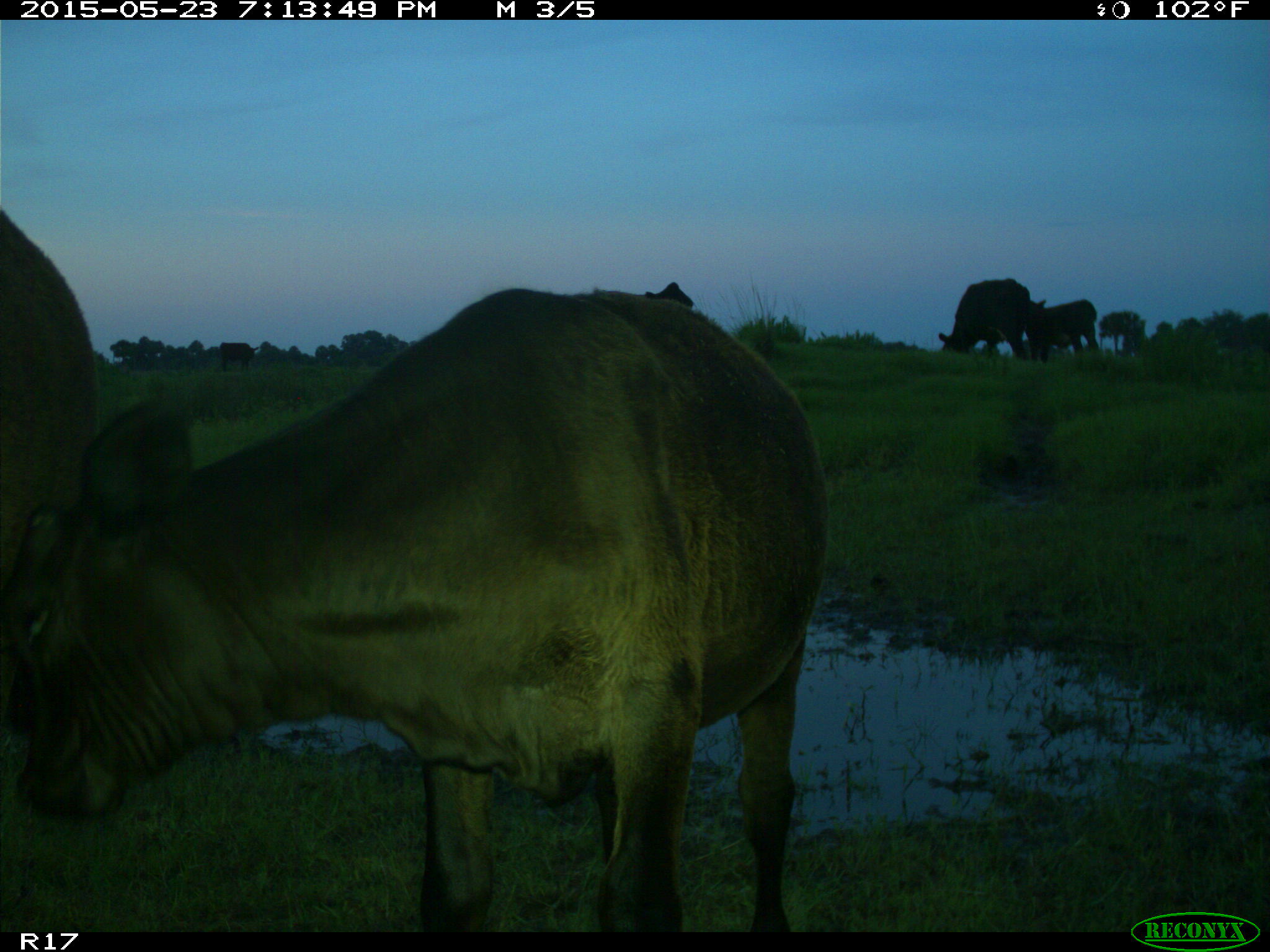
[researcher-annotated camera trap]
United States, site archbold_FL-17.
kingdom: Animalia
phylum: Chordata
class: Mammalia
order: Artiodactyla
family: Bovidae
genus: Bos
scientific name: Bos taurus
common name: domestic cow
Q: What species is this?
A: Bos taurus (domestic cow).